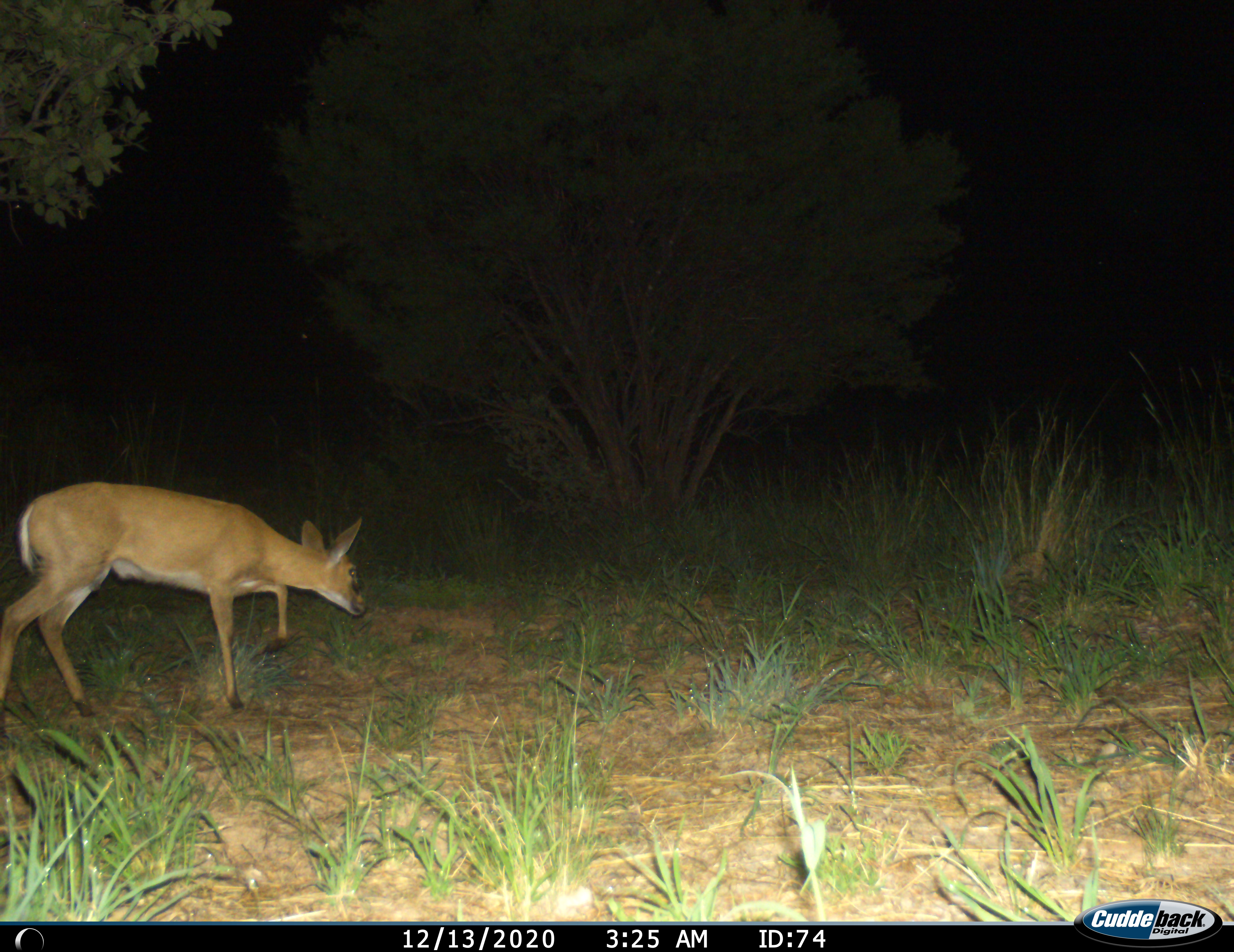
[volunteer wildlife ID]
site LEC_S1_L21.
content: unidentified animal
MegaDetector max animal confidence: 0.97